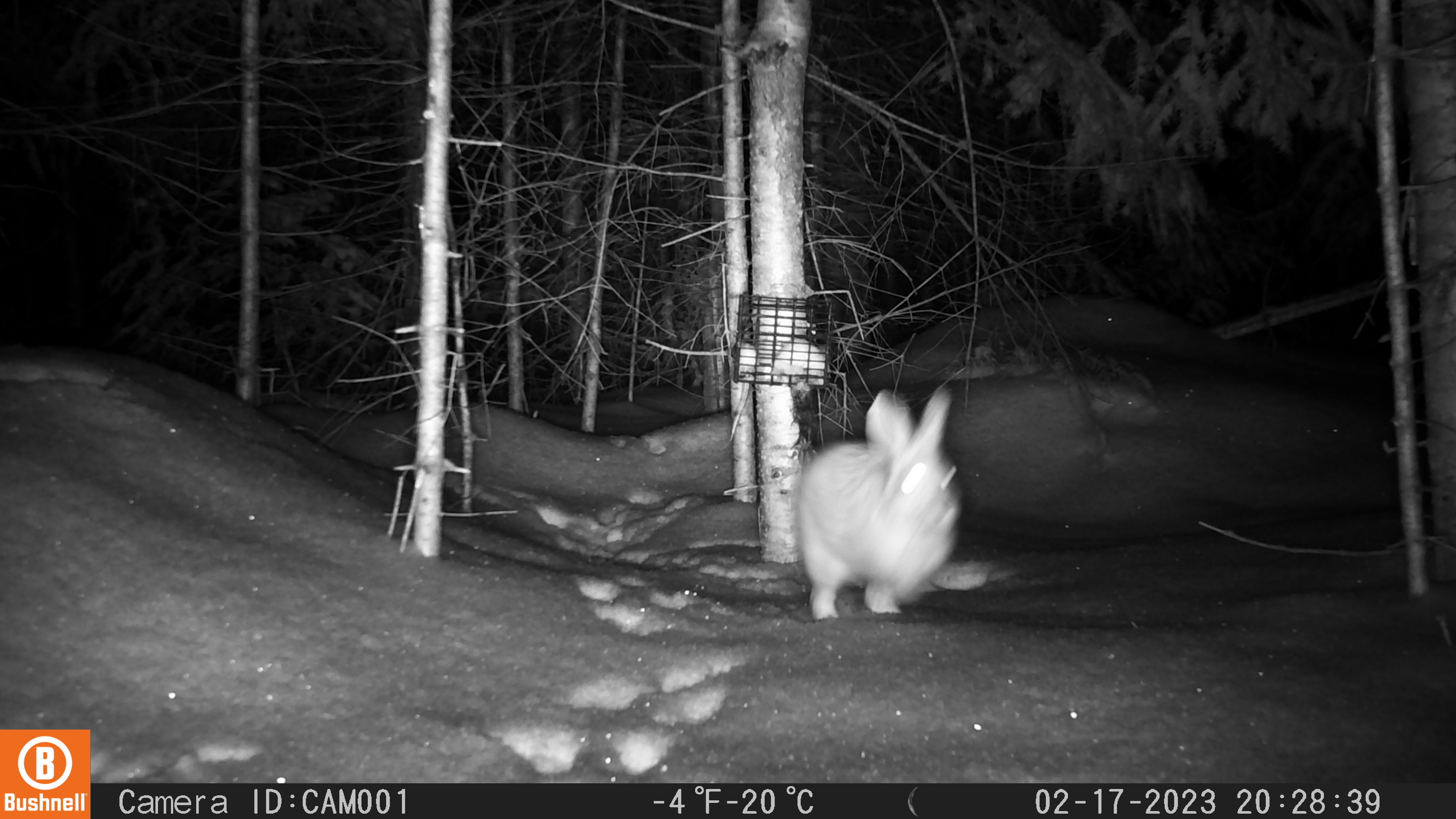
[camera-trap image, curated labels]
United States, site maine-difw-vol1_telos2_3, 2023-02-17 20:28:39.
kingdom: Animalia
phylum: Chordata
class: Mammalia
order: Lagomorpha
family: Leporidae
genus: Lepus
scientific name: Lepus americanus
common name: snowshoe hare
Snowshoe hare (Lepus americanus).